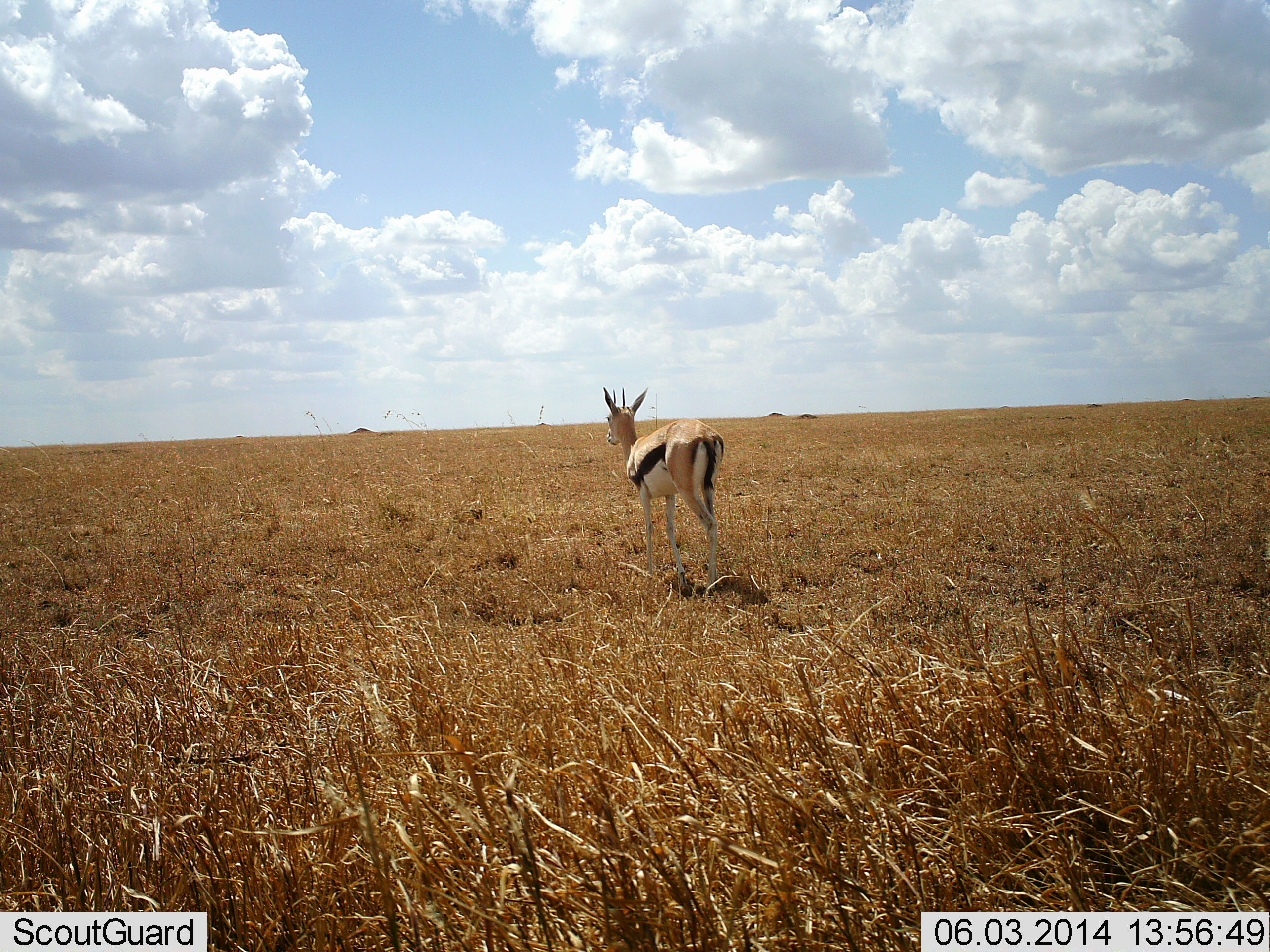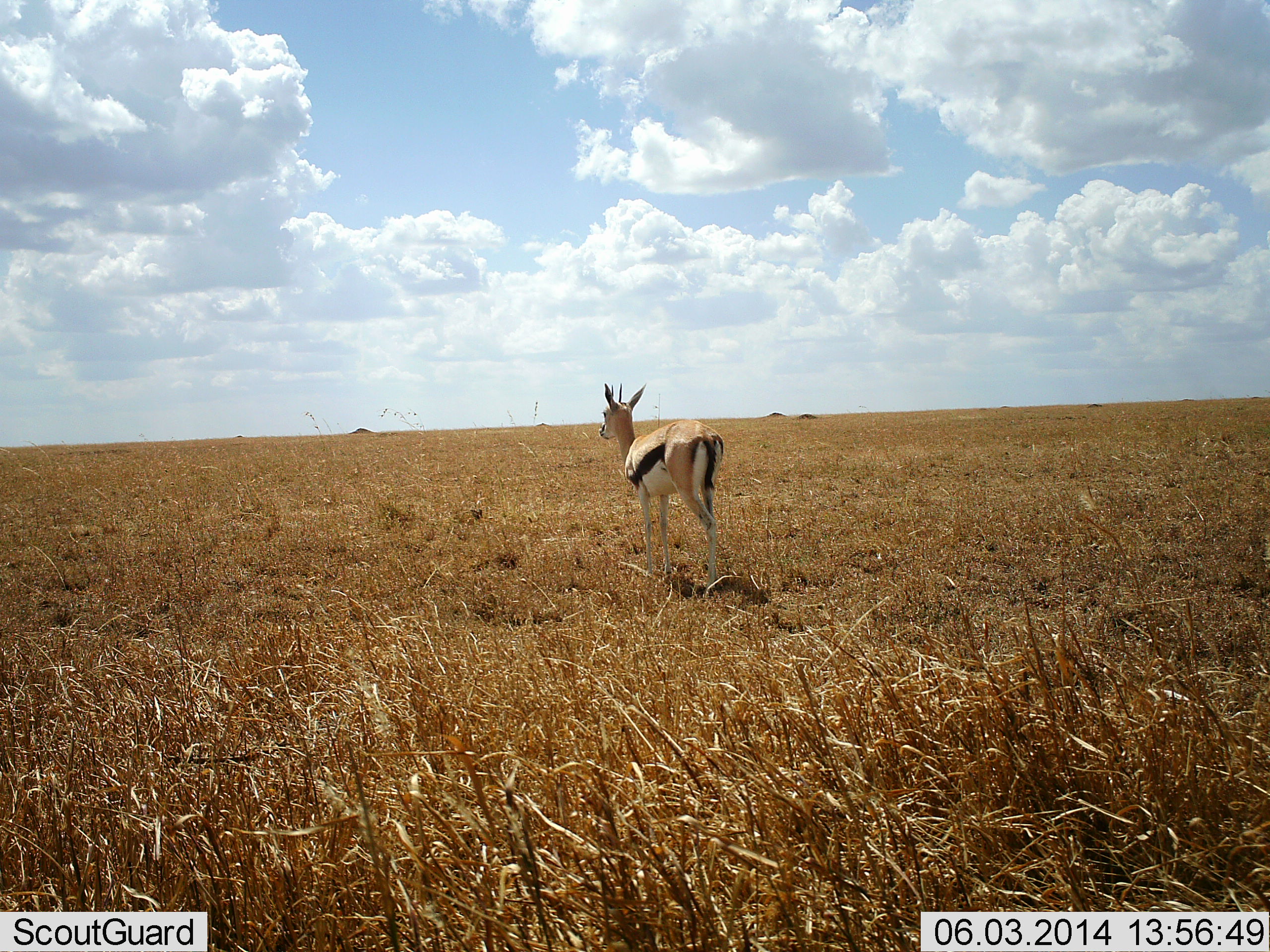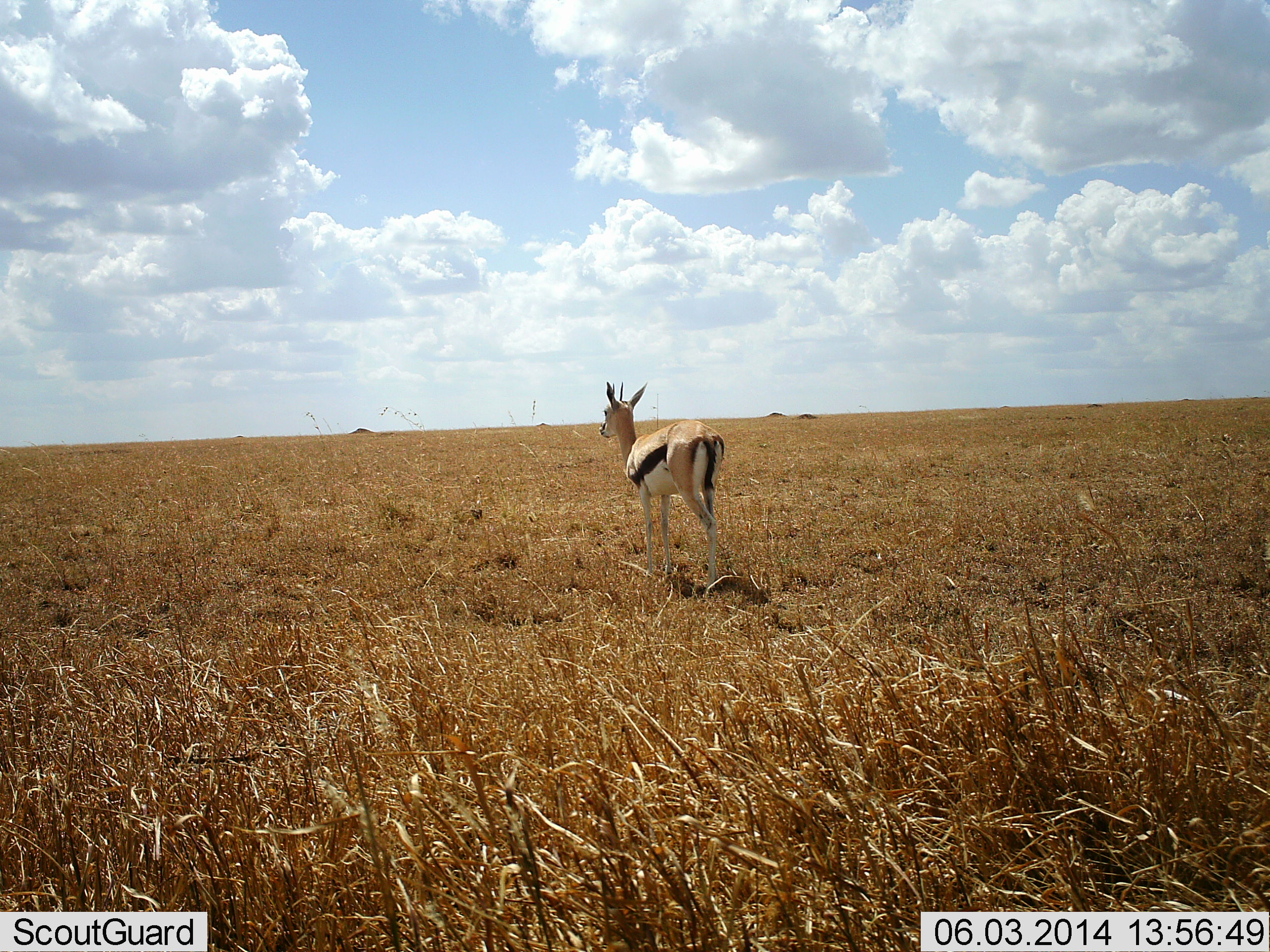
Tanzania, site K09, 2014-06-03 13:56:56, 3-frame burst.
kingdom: Animalia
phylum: Chordata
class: Mammalia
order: Artiodactyla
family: Bovidae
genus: Eudorcas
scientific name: Eudorcas thomsonii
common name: thomson's gazelle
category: gazellethomsons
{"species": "gazellethomsons (thomson's gazelle) (Eudorcas thomsonii)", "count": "1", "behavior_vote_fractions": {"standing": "100%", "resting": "10%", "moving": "0%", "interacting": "0%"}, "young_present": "0%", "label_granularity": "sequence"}